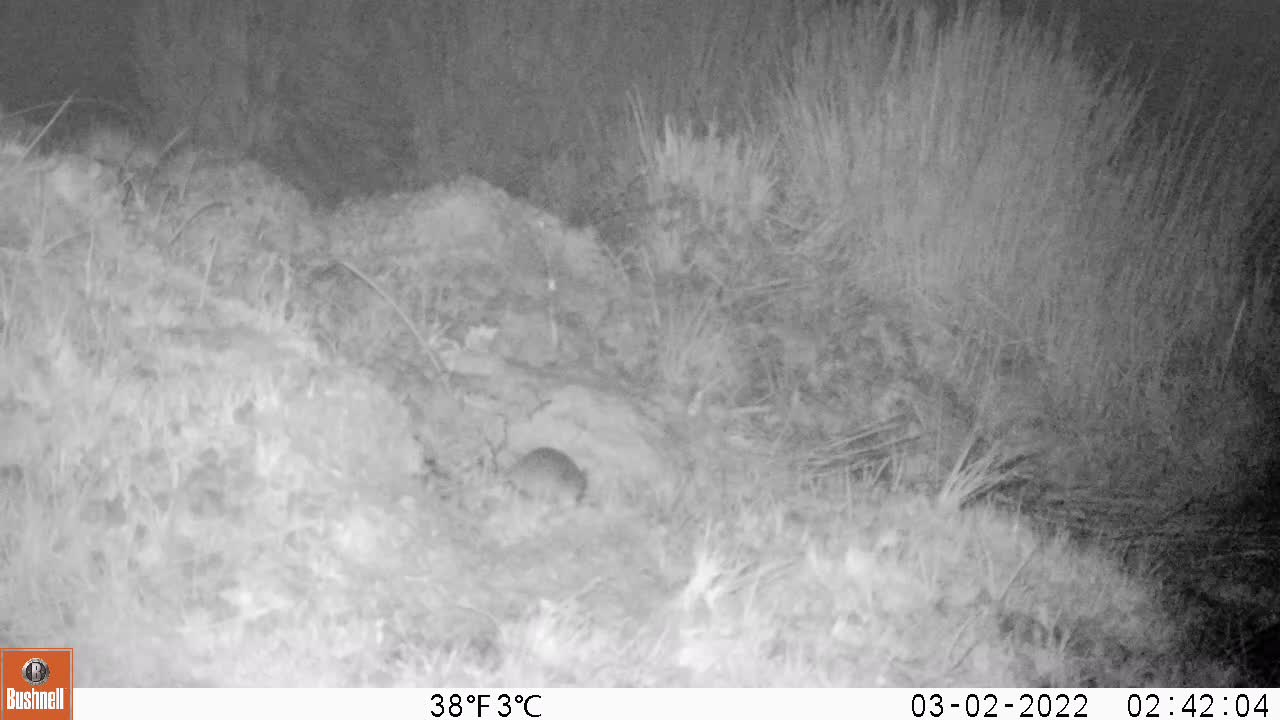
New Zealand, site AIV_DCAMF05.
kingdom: Animalia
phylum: Chordata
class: Mammalia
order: Rodentia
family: Muridae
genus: Mus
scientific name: Mus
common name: mouse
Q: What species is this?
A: Mouse (Mus).